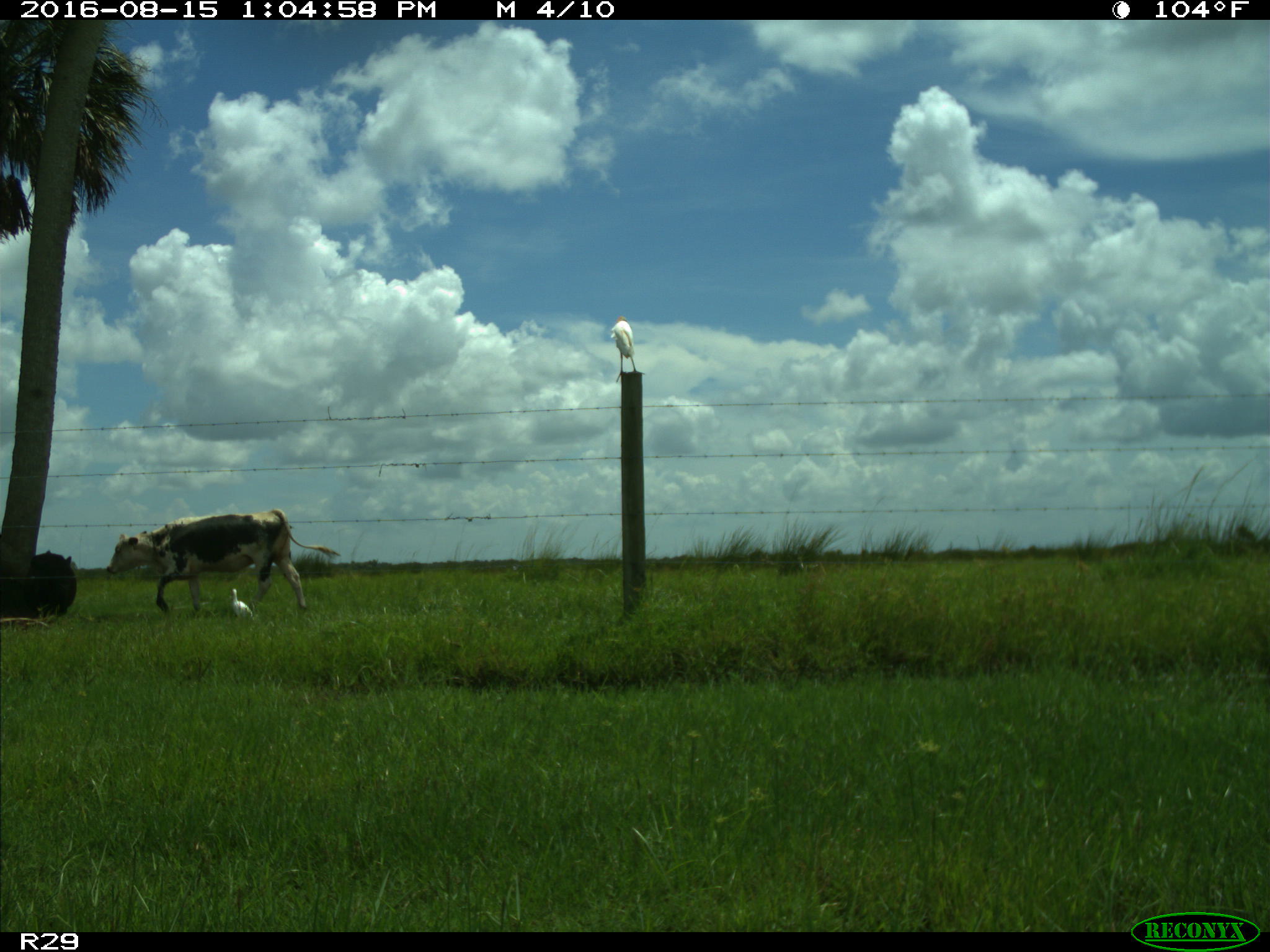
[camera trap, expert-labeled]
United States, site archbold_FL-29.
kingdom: Animalia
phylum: Chordata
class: Mammalia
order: Artiodactyla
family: Bovidae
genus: Bos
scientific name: Bos taurus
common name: domestic cow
Bos taurus (domestic cow).